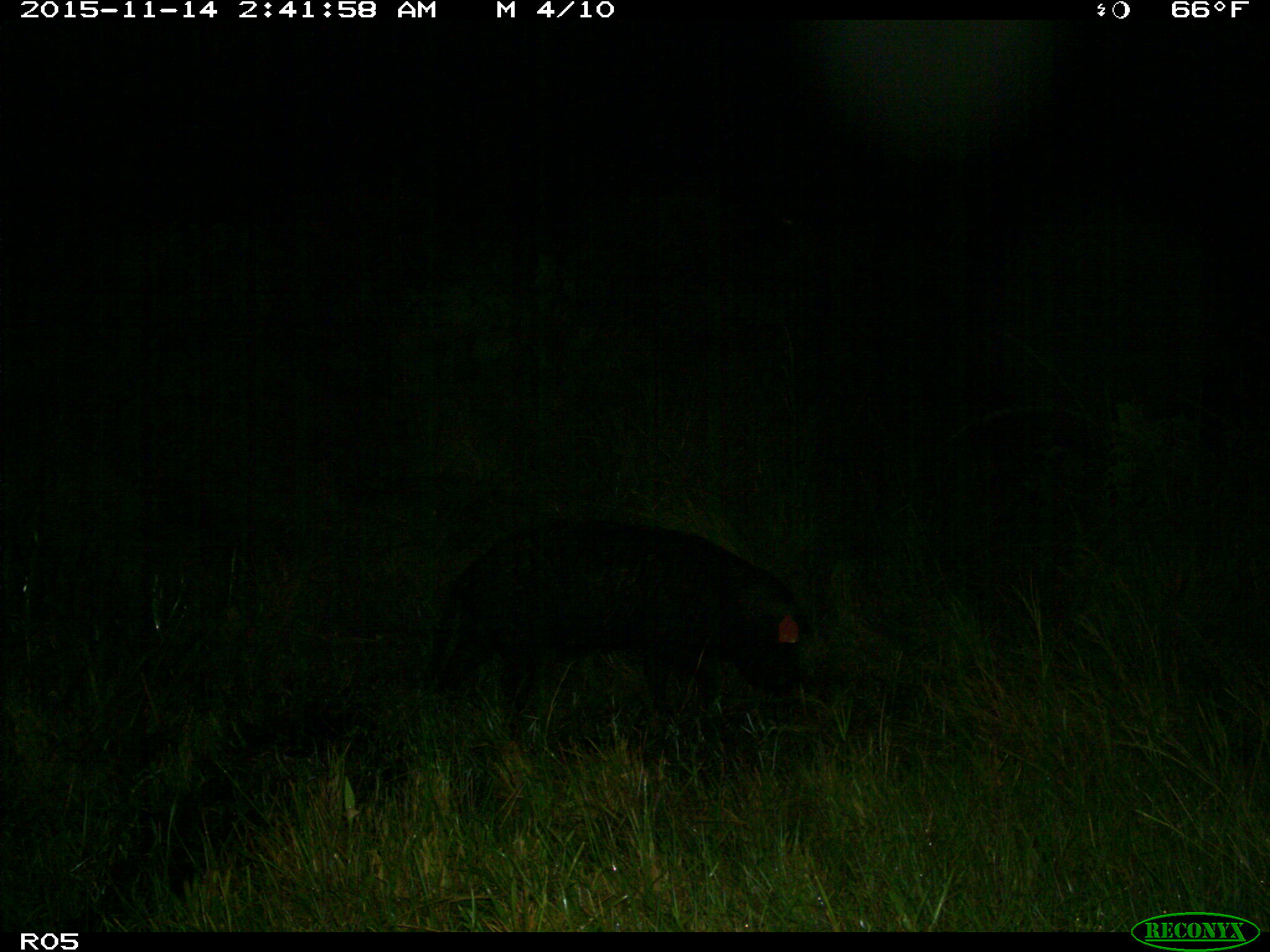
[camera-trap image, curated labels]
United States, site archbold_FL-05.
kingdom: Animalia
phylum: Chordata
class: Mammalia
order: Artiodactyla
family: Suidae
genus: Sus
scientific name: Sus scrofa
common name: wild boar